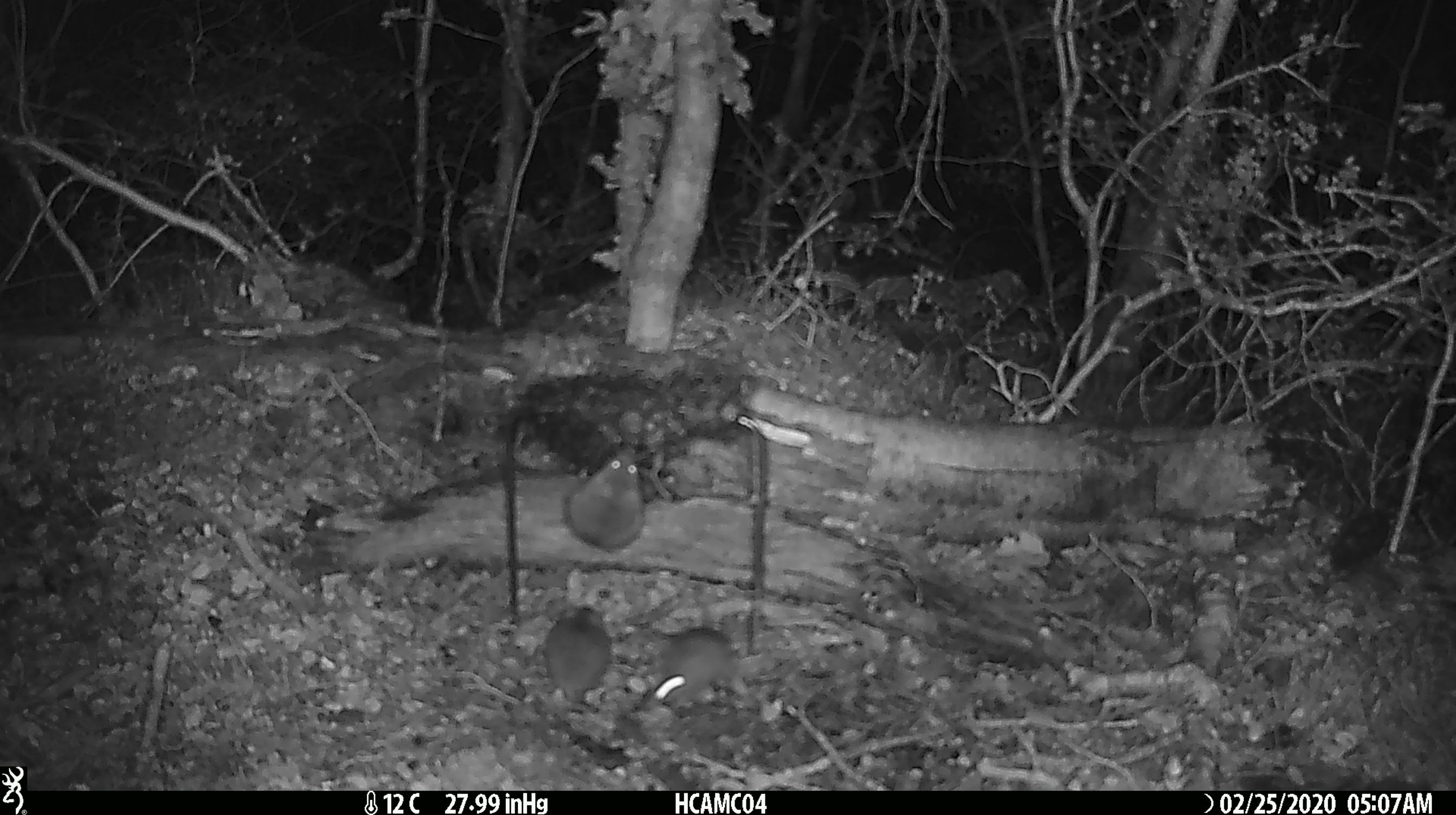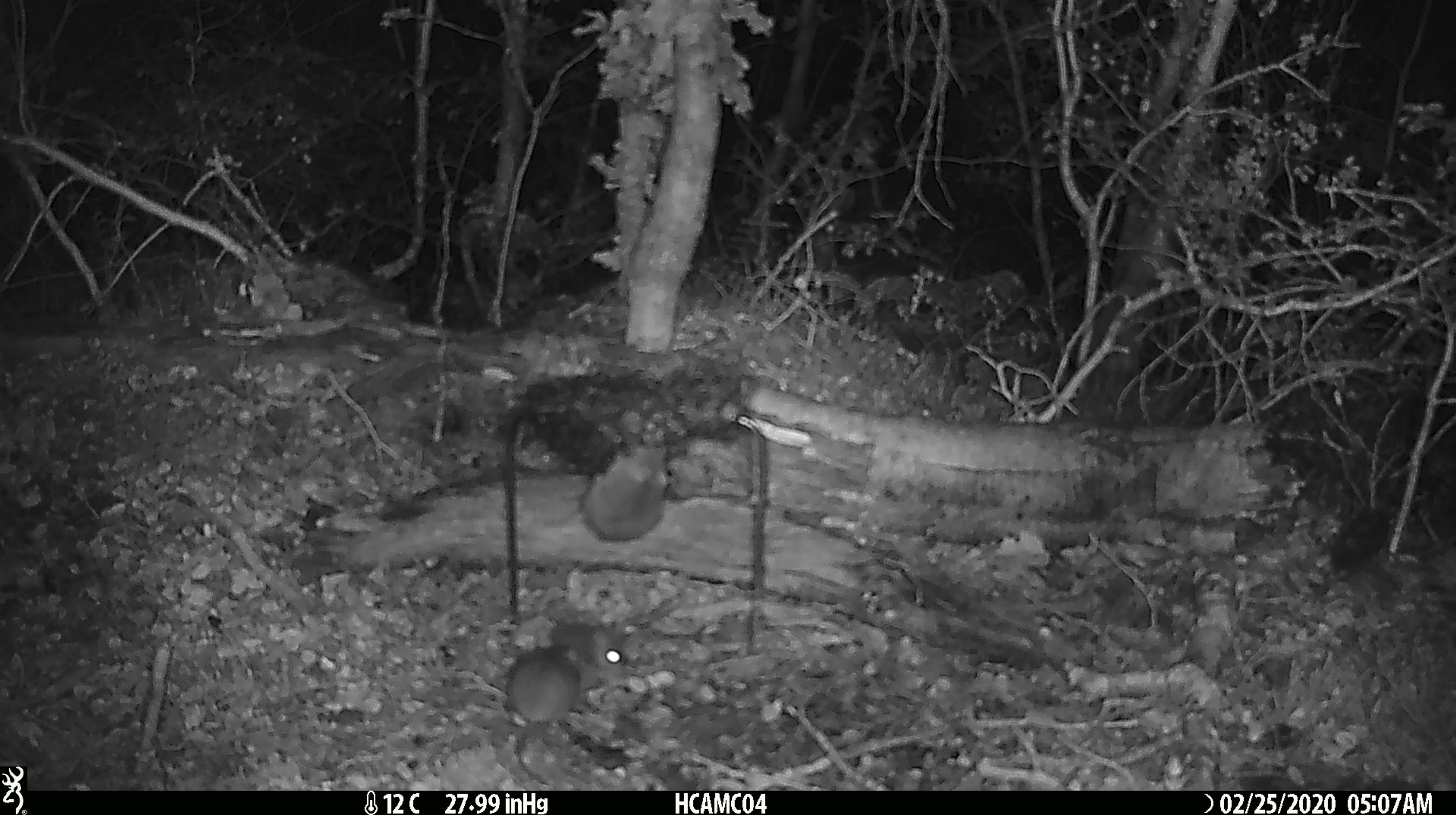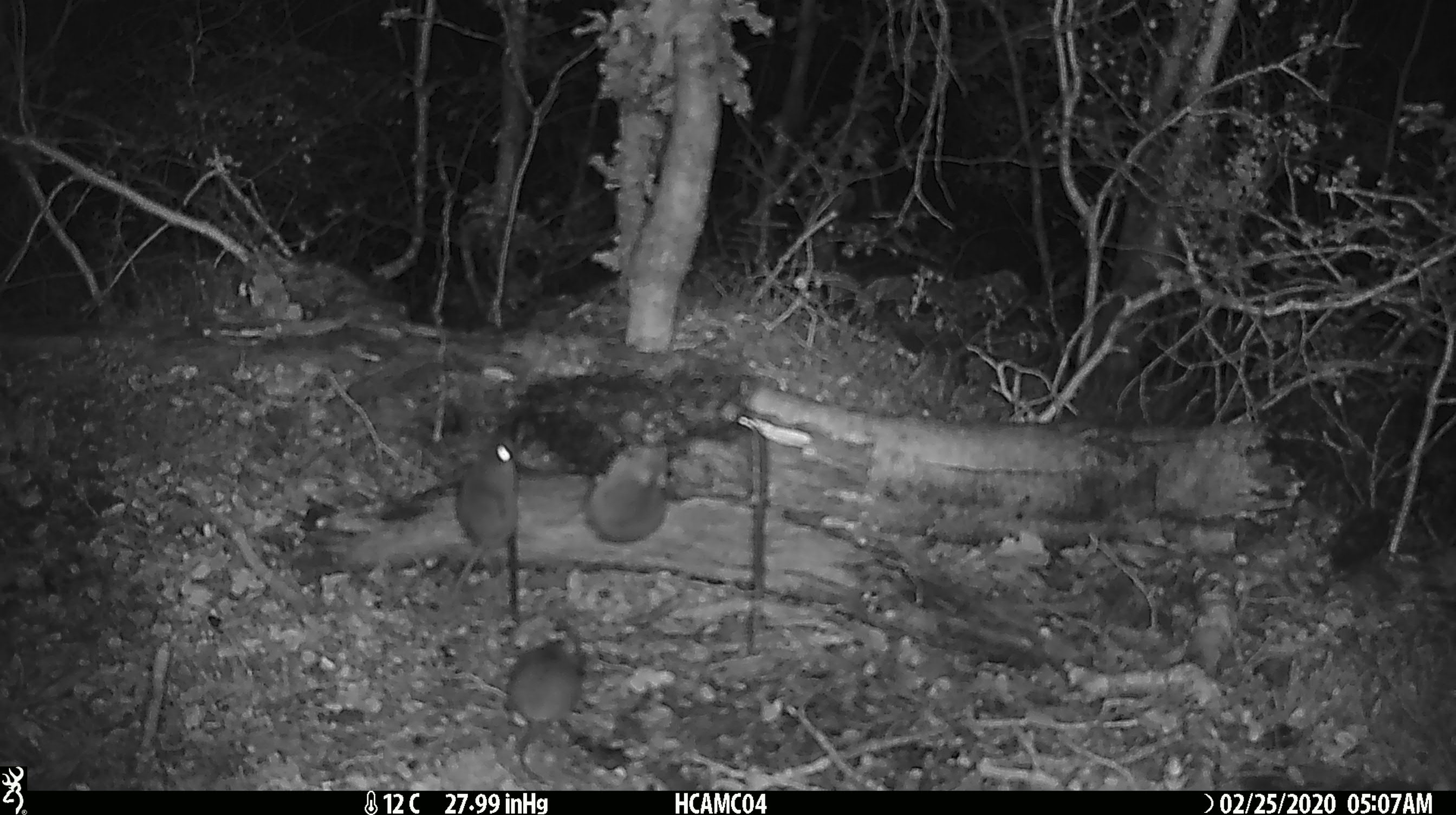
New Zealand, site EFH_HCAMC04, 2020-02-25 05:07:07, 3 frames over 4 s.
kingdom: Animalia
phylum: Chordata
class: Mammalia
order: Rodentia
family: Muridae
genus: Mus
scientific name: Mus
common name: mouse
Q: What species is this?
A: Mouse (Mus).